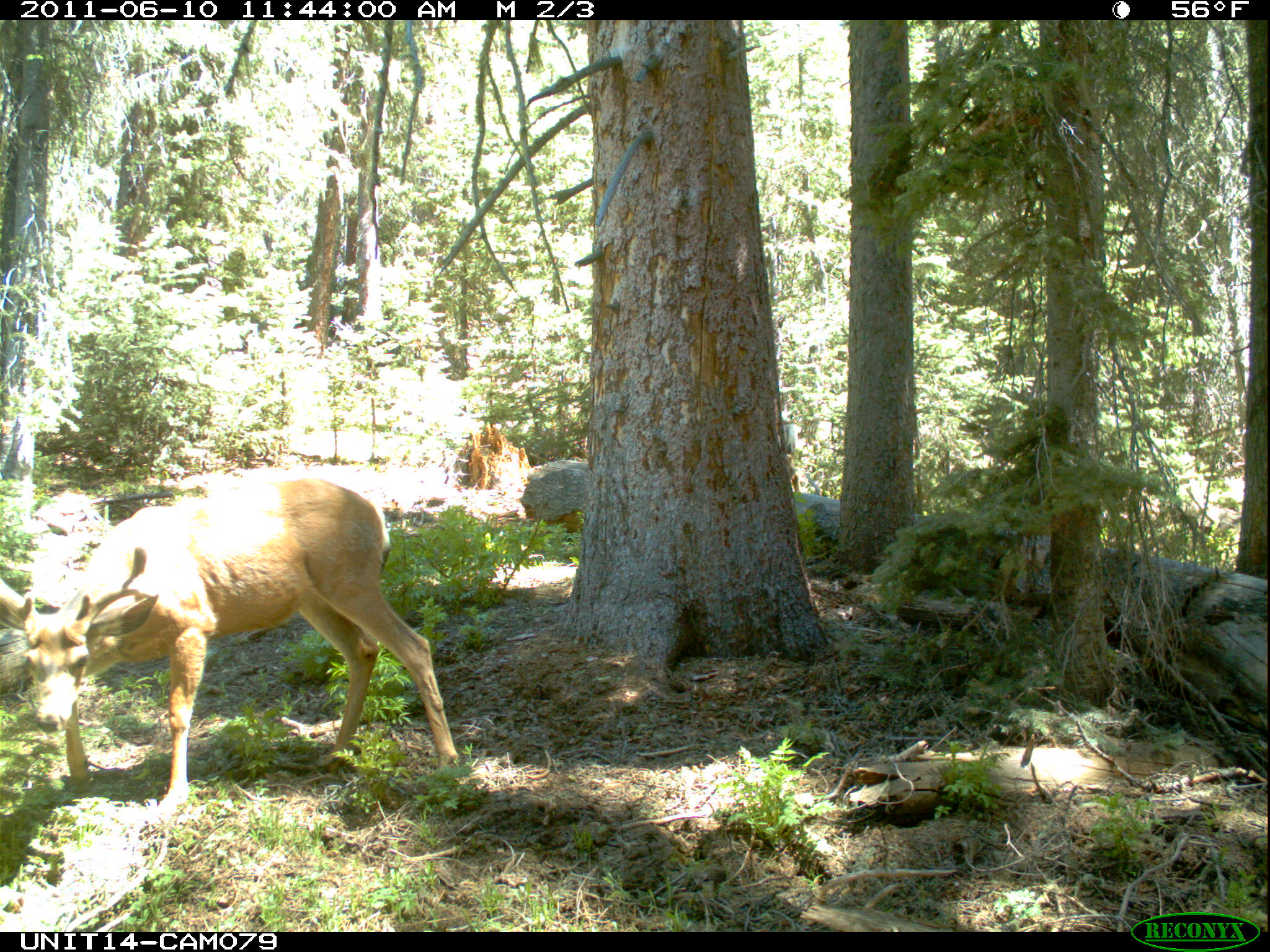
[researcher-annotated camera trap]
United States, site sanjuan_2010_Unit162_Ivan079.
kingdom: Animalia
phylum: Chordata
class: Mammalia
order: Artiodactyla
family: Cervidae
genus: Odocoileus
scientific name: Odocoileus hemionus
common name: mule deer